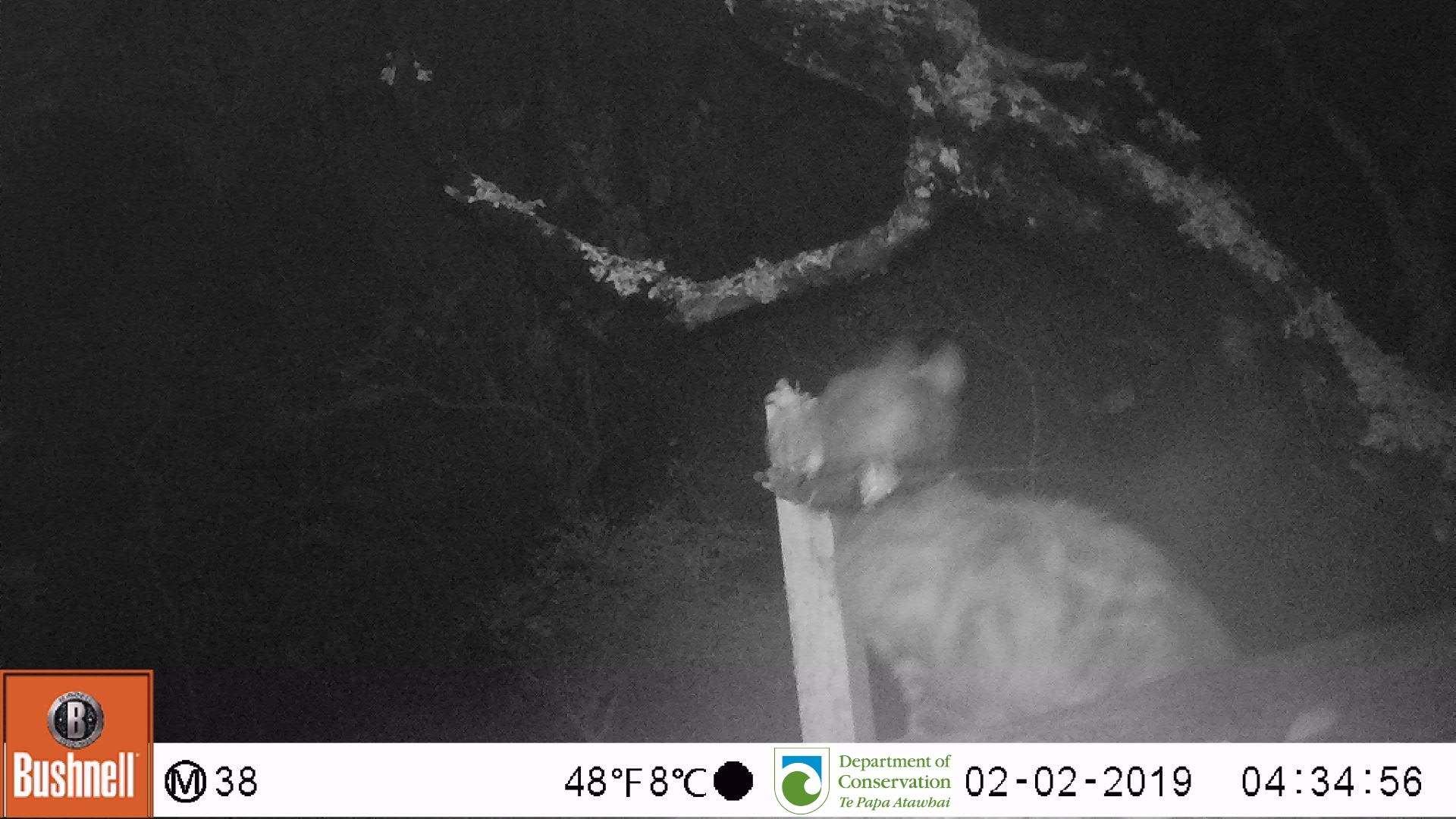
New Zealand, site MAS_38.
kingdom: Animalia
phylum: Chordata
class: Mammalia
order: Carnivora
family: Felidae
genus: Felis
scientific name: Felis catus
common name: domestic cat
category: cat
Cat (domestic cat) (Felis catus).